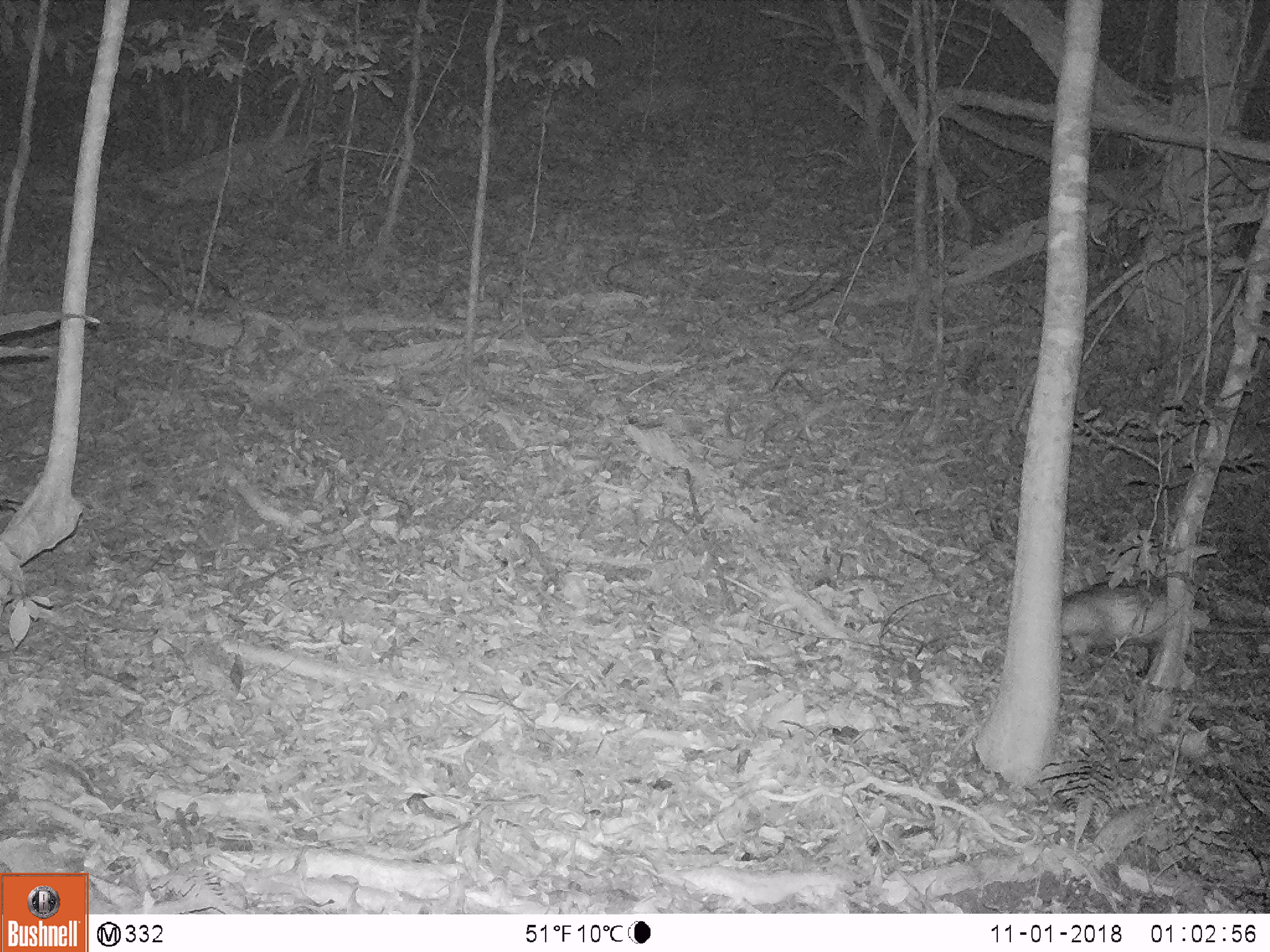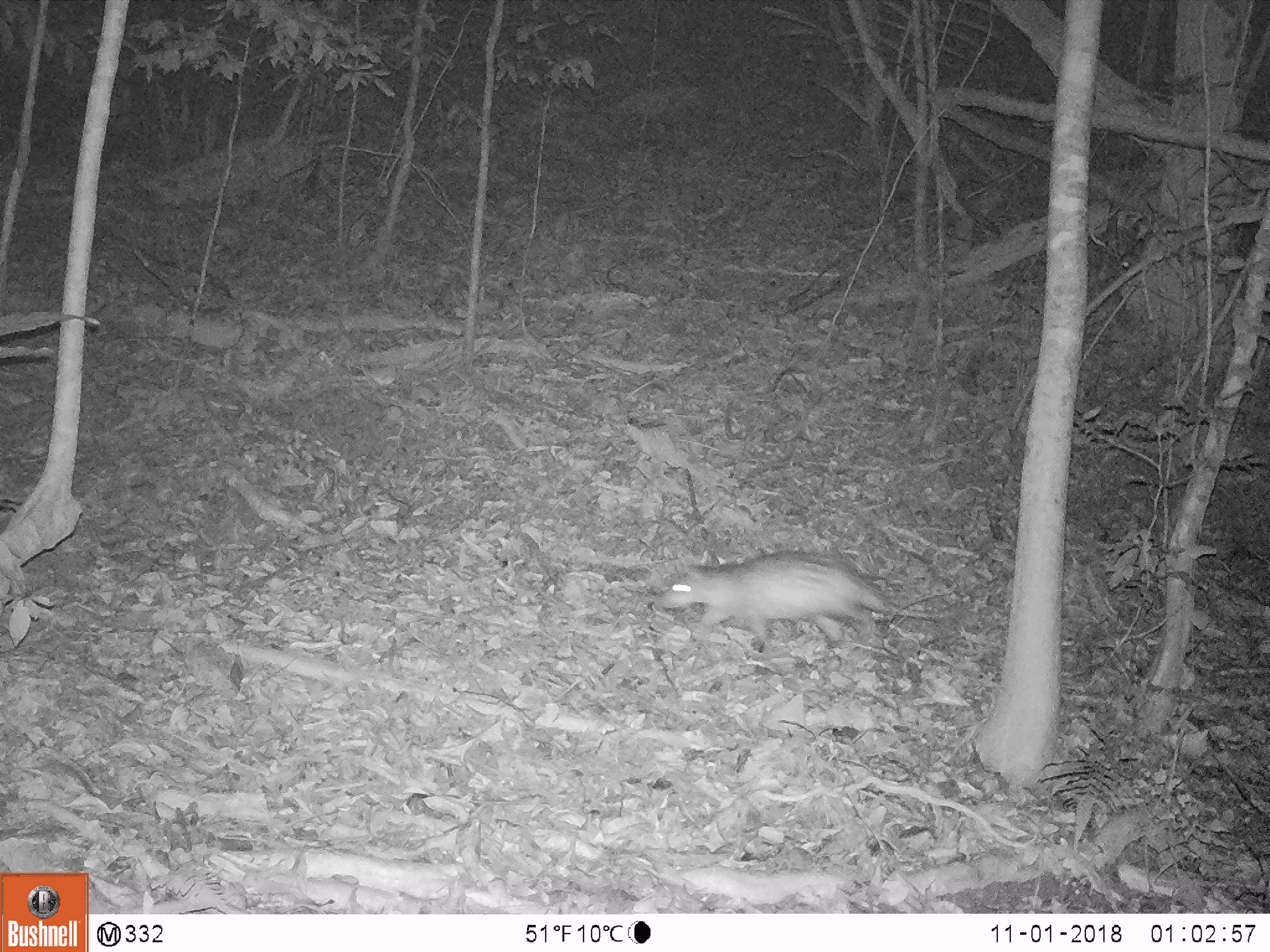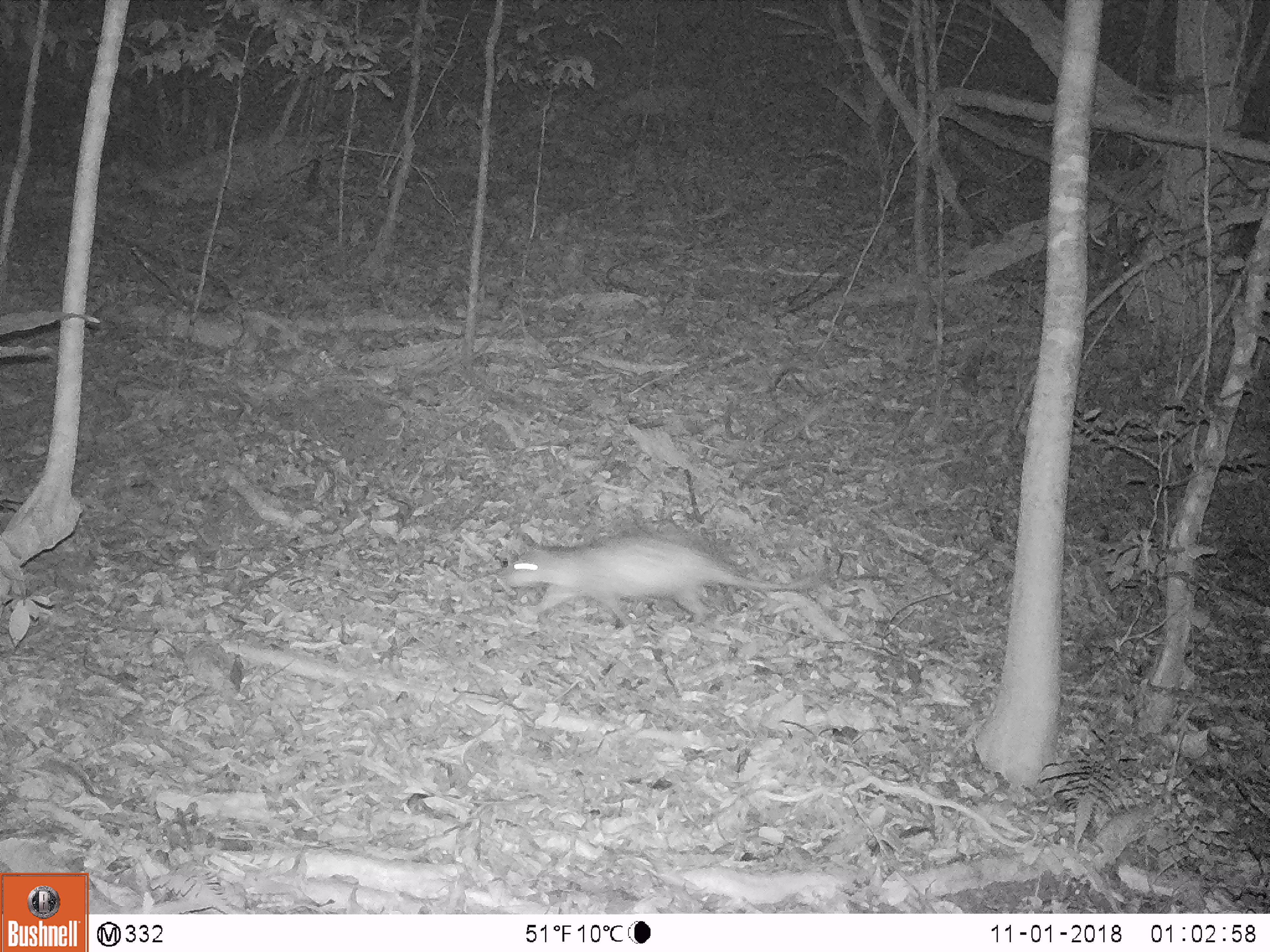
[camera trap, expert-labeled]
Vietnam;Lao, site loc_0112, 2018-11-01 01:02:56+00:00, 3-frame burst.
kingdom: Animalia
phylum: Chordata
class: Mammalia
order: Rodentia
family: Hystricidae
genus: Atherurus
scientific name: Atherurus macrourus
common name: asiatic brush-tailed porcupine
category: asiatic brush tailed porcupine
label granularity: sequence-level